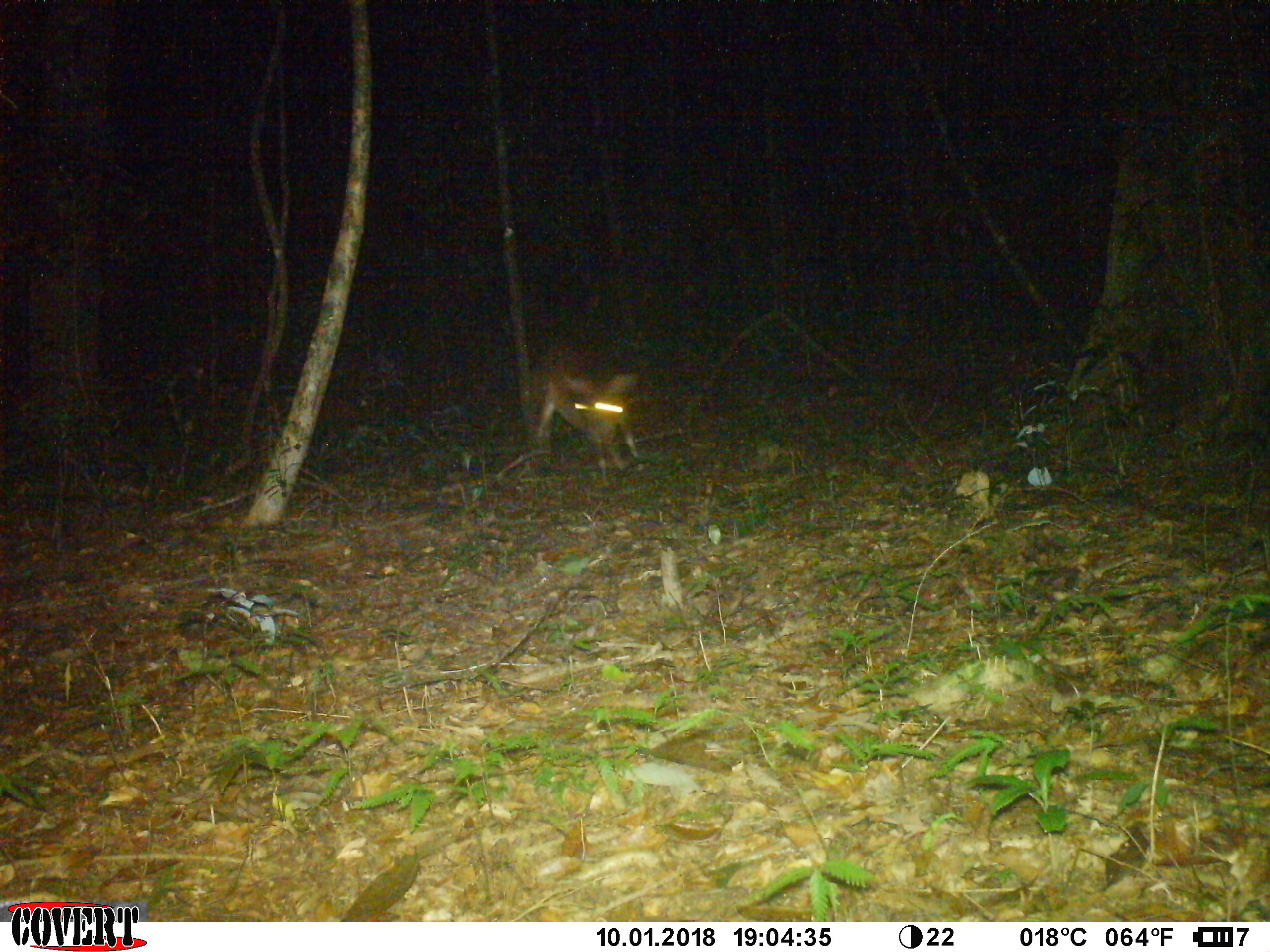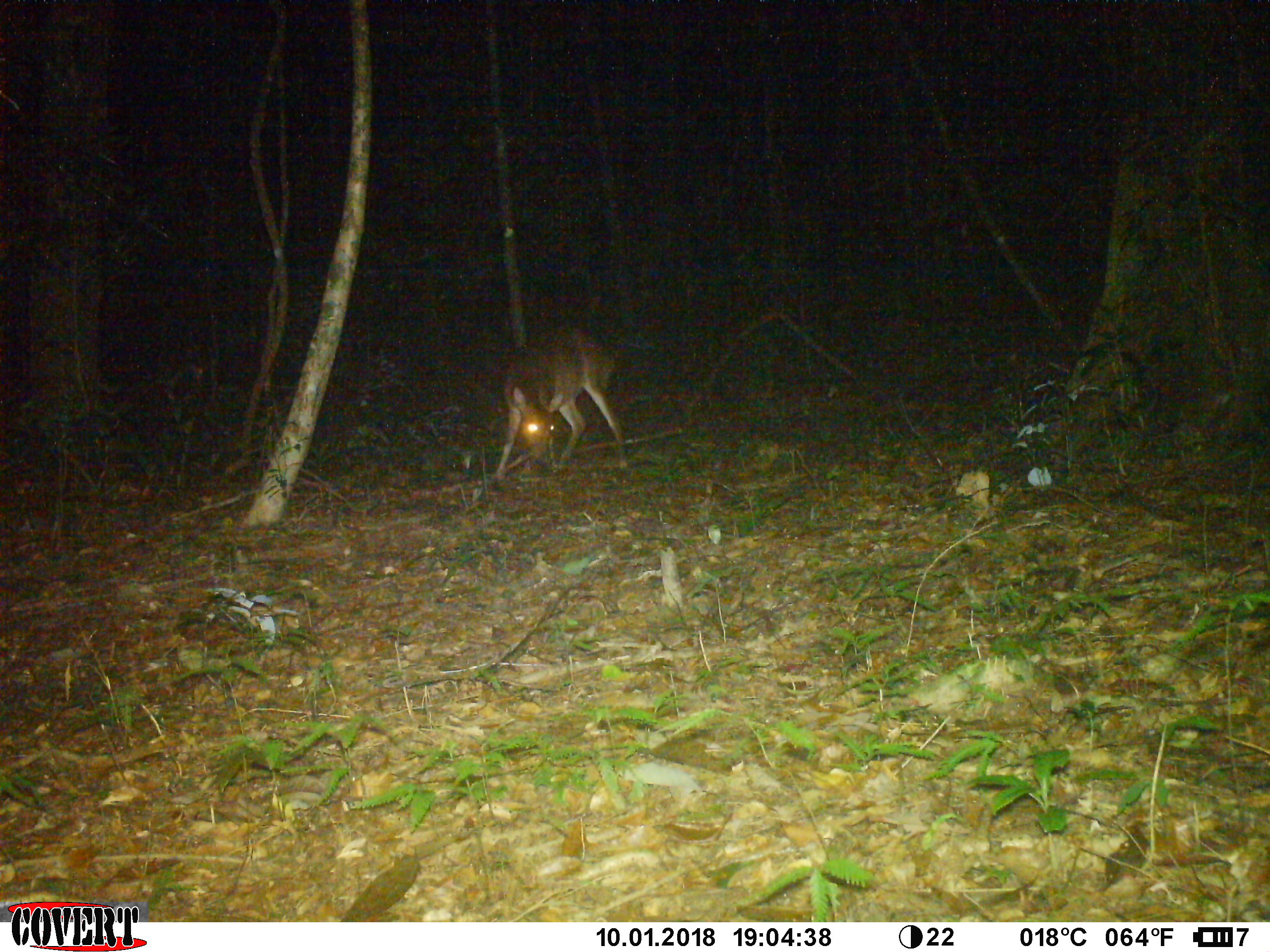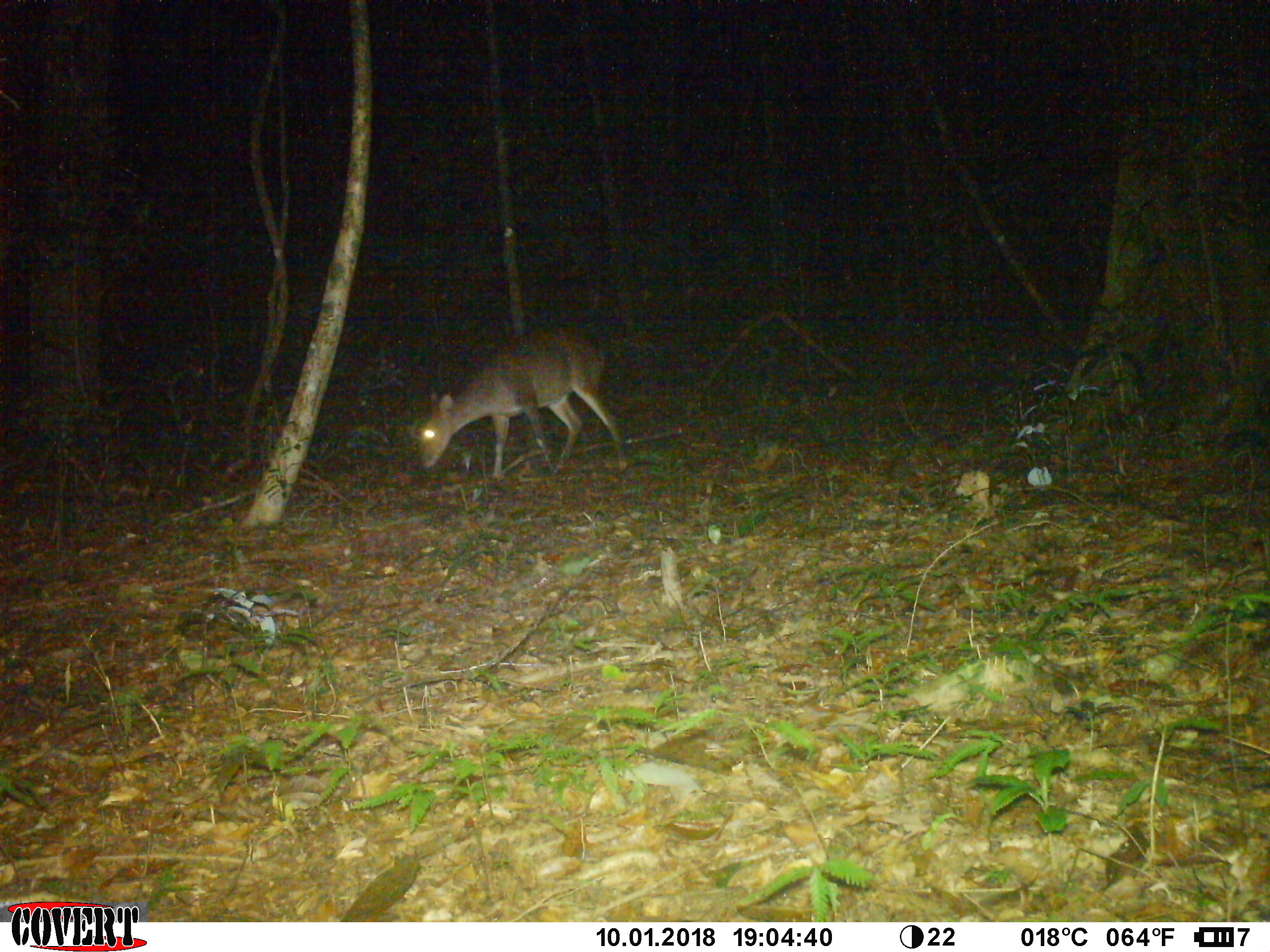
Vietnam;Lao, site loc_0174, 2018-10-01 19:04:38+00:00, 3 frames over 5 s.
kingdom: Animalia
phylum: Chordata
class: Mammalia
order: Artiodactyla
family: Cervidae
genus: Muntiacus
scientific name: Muntiacus vuquangensis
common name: large-antlered muntjac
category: large antlered muntjac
Large antlered muntjac (large-antlered muntjac) (Muntiacus vuquangensis). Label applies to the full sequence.